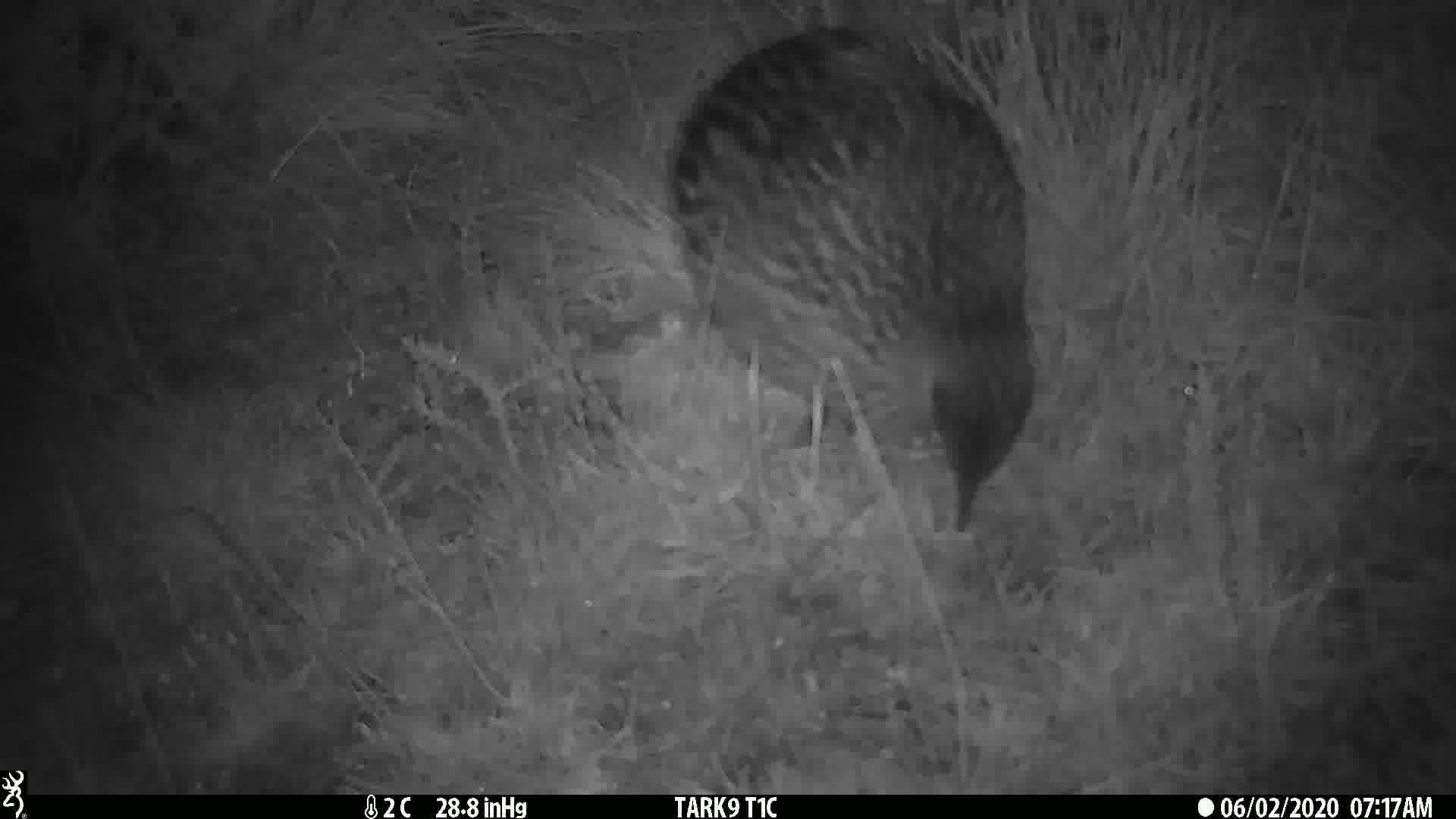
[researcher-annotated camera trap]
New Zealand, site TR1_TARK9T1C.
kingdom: Animalia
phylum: Chordata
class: Aves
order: Gruiformes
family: Rallidae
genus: Gallirallus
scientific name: Gallirallus australis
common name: weka